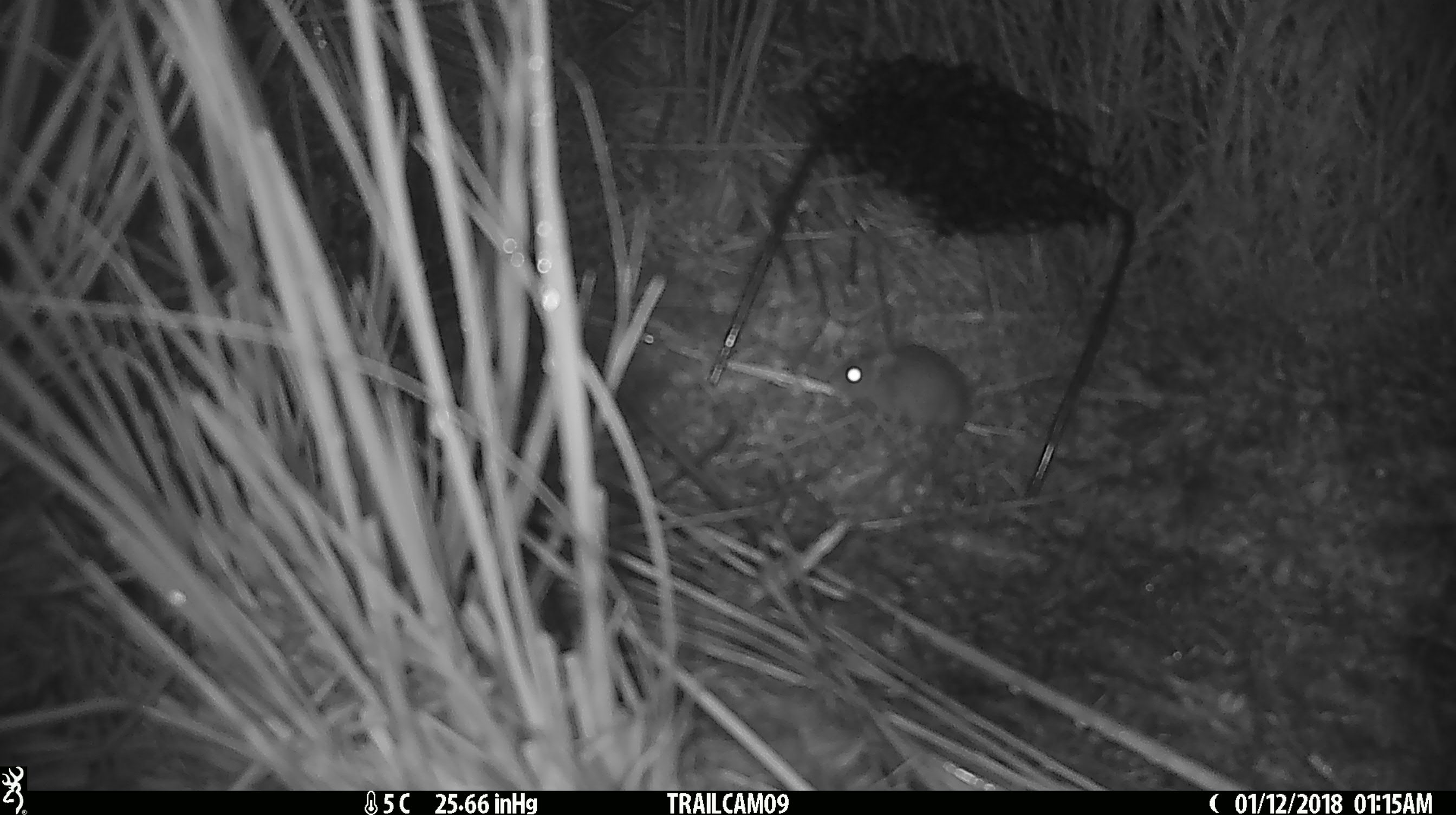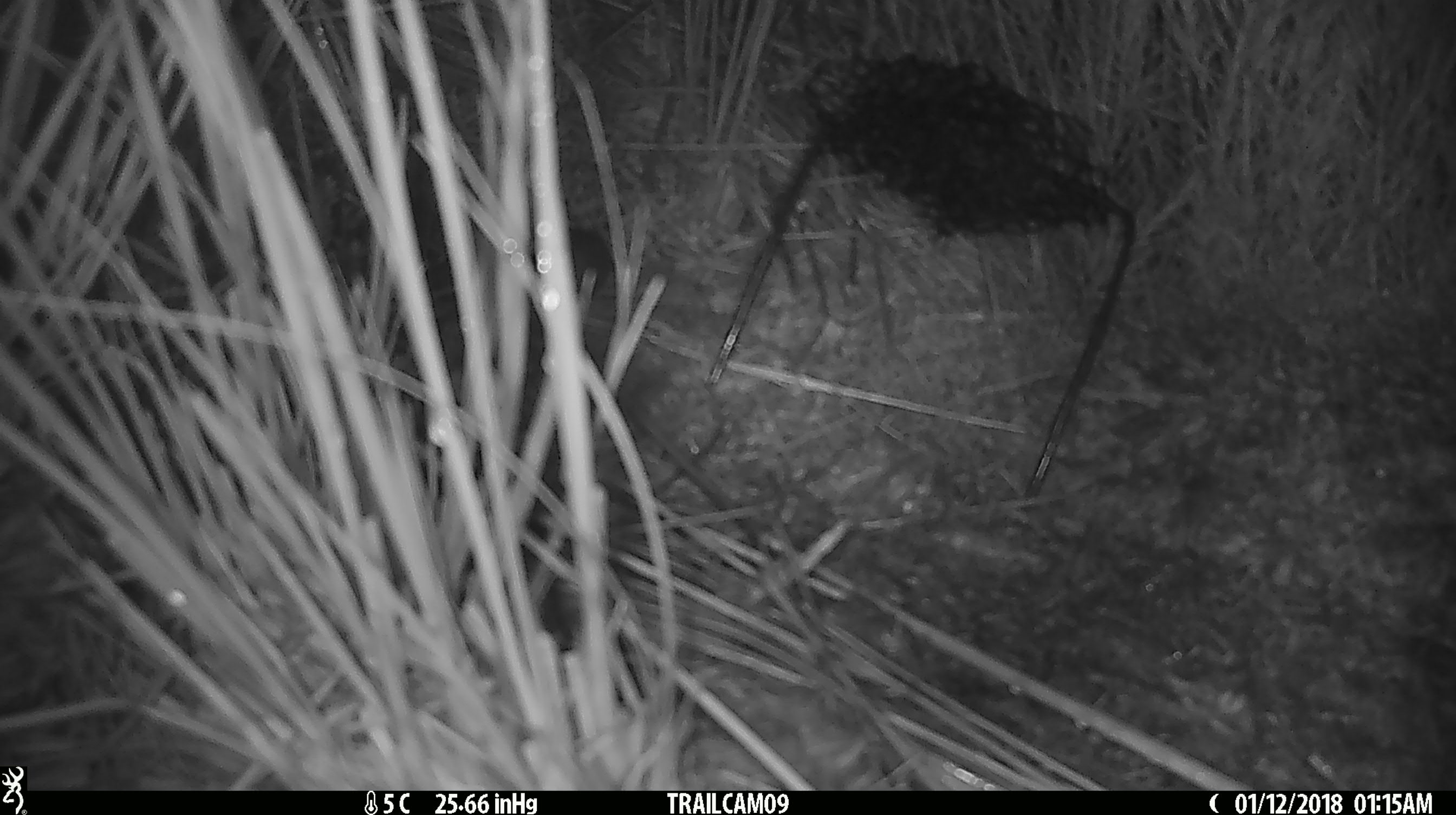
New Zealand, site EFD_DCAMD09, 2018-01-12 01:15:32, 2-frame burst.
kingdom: Animalia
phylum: Chordata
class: Mammalia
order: Rodentia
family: Muridae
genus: Mus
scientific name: Mus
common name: mouse